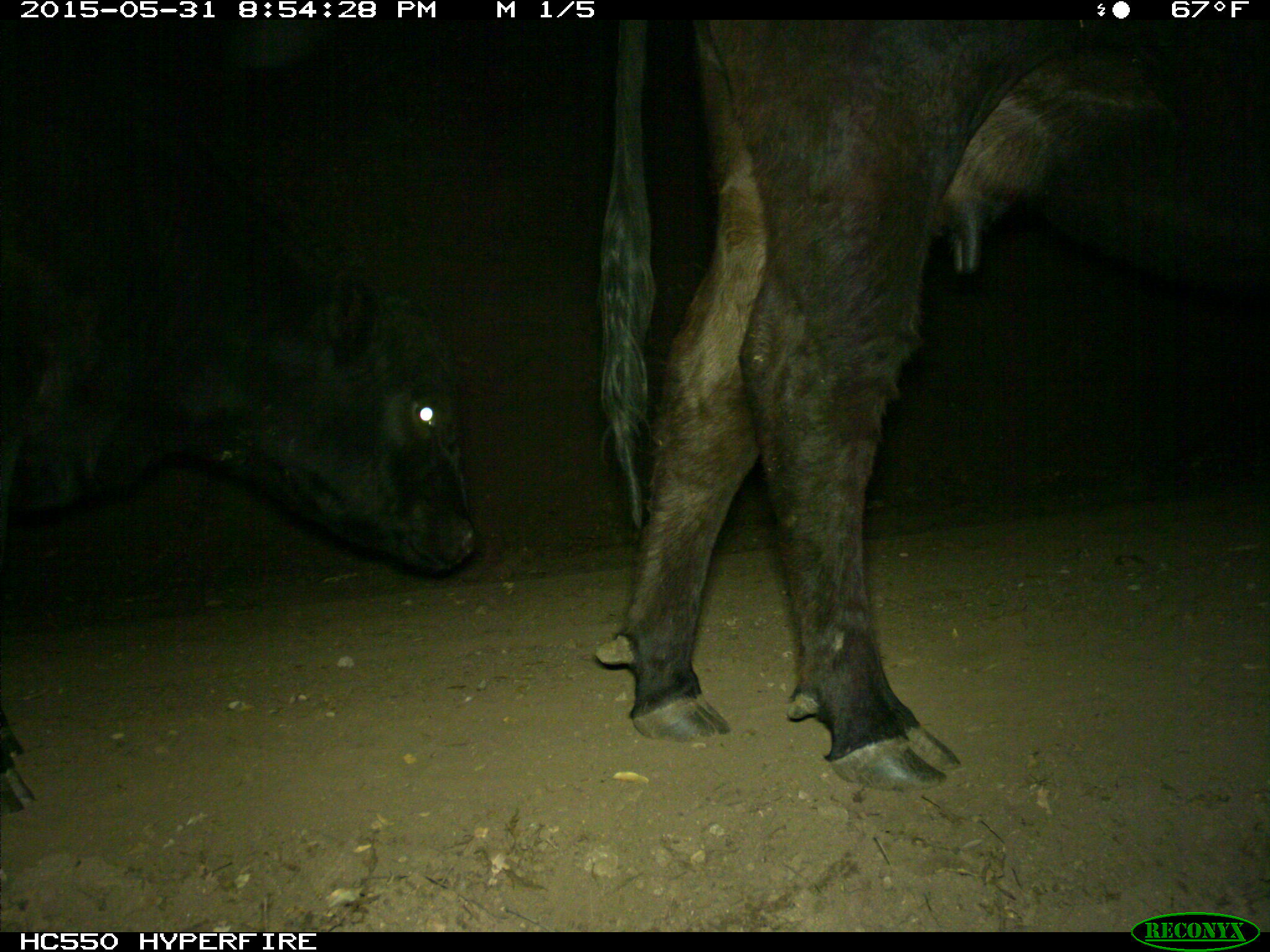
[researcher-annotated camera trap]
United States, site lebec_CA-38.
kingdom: Animalia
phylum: Chordata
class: Mammalia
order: Artiodactyla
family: Bovidae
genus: Bos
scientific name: Bos taurus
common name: domestic cow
Bos taurus (domestic cow).